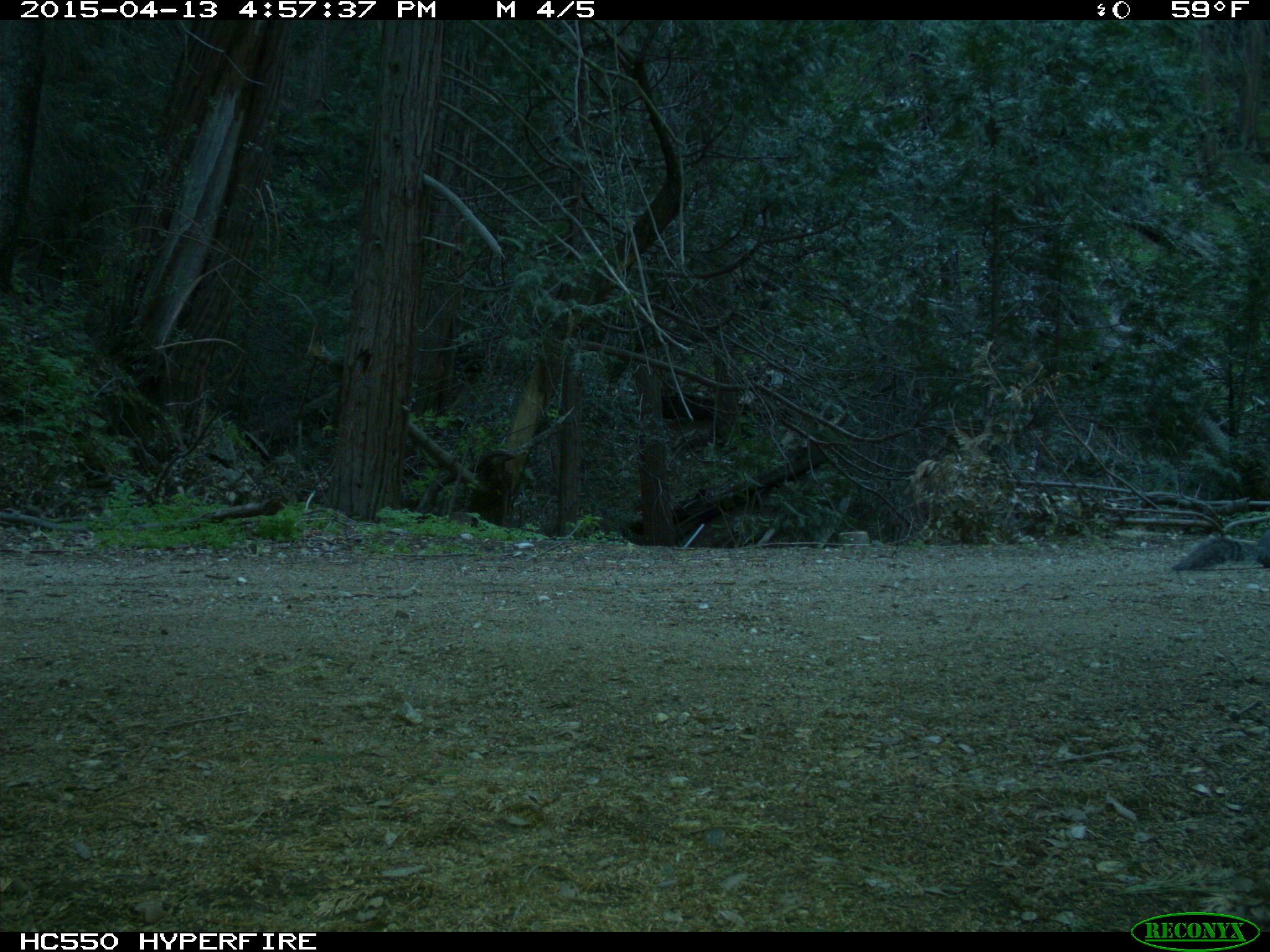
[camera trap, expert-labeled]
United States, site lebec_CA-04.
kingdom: Animalia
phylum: Chordata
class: Mammalia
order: Rodentia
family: Sciuridae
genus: Sciurus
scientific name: Sciurus carolinensis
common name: eastern gray squirrel